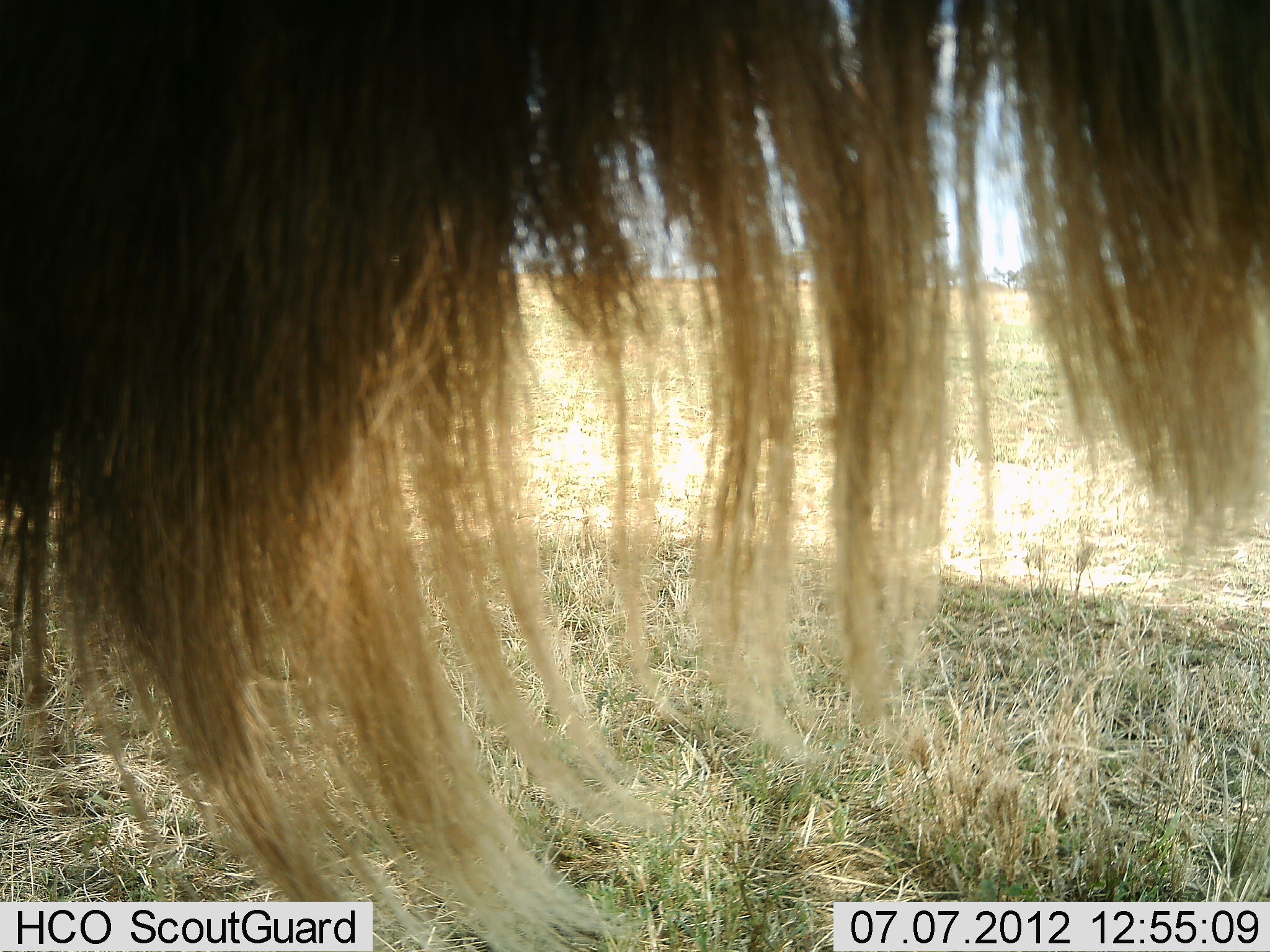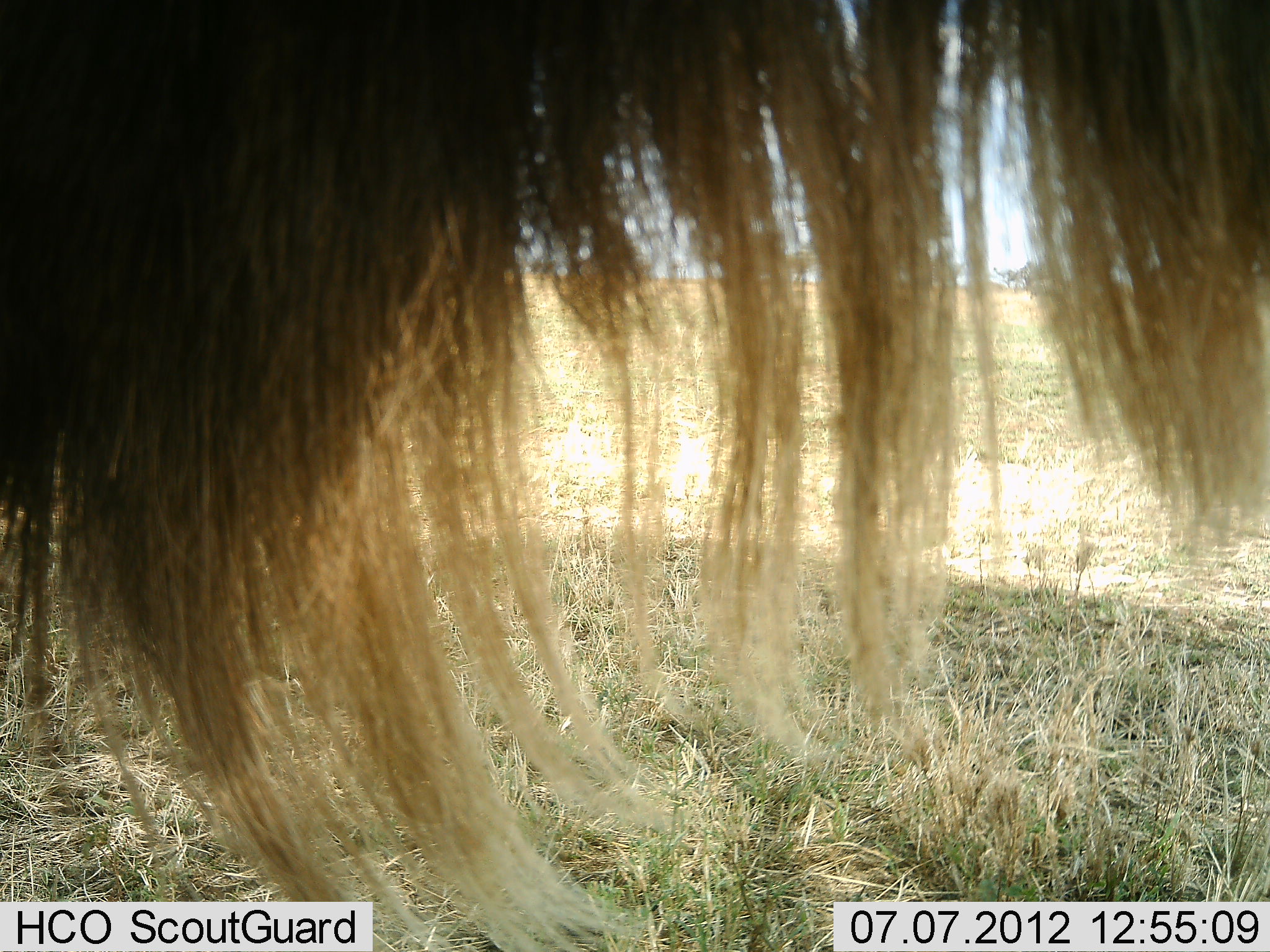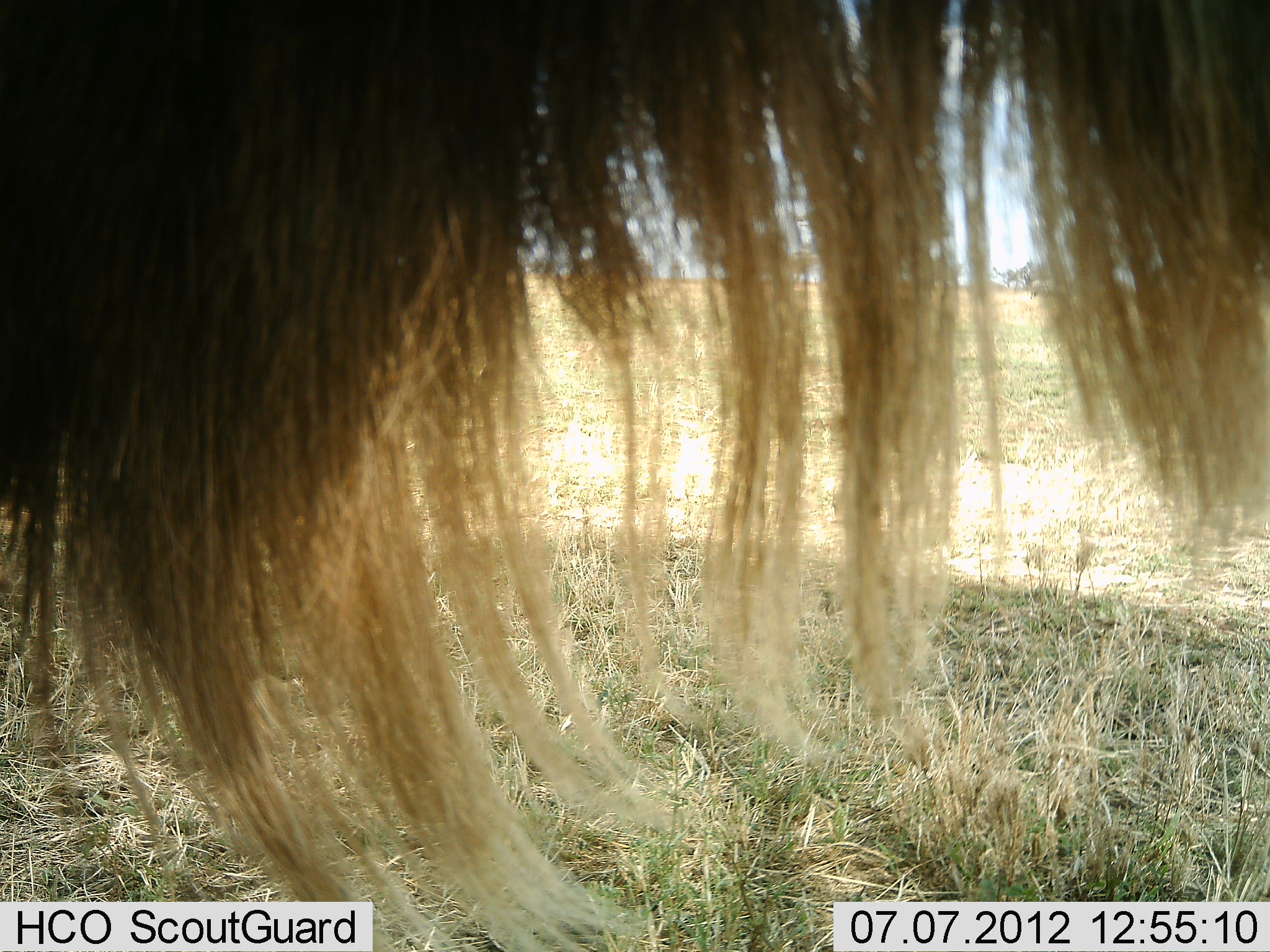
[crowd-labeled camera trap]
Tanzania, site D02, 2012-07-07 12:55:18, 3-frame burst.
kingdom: Animalia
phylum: Chordata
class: Mammalia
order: Artiodactyla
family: Bovidae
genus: Connochaetes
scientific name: Connochaetes taurinus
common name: blue wildebeest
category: wildebeest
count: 1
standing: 90%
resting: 0%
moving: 0%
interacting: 10%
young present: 0%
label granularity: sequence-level